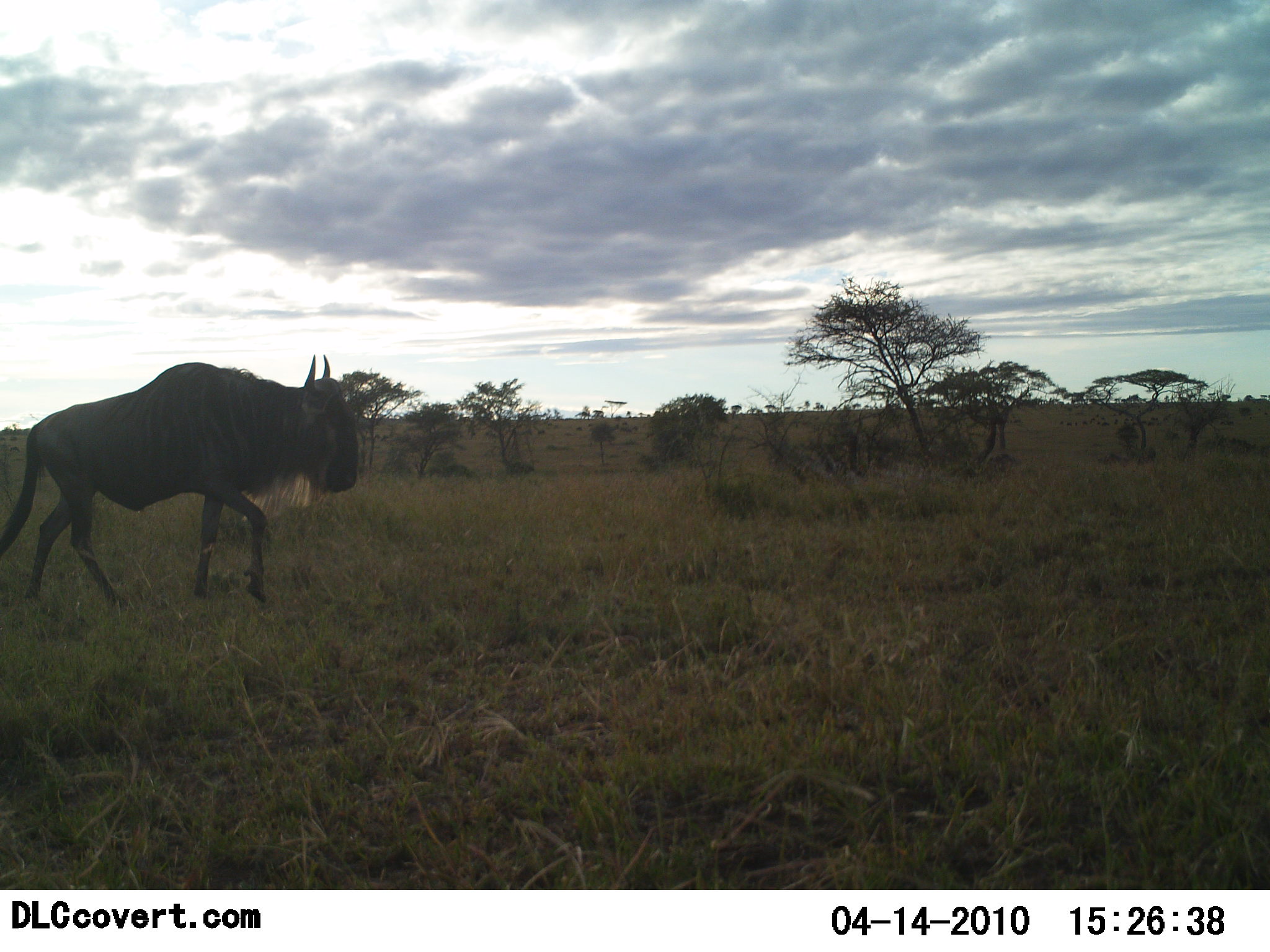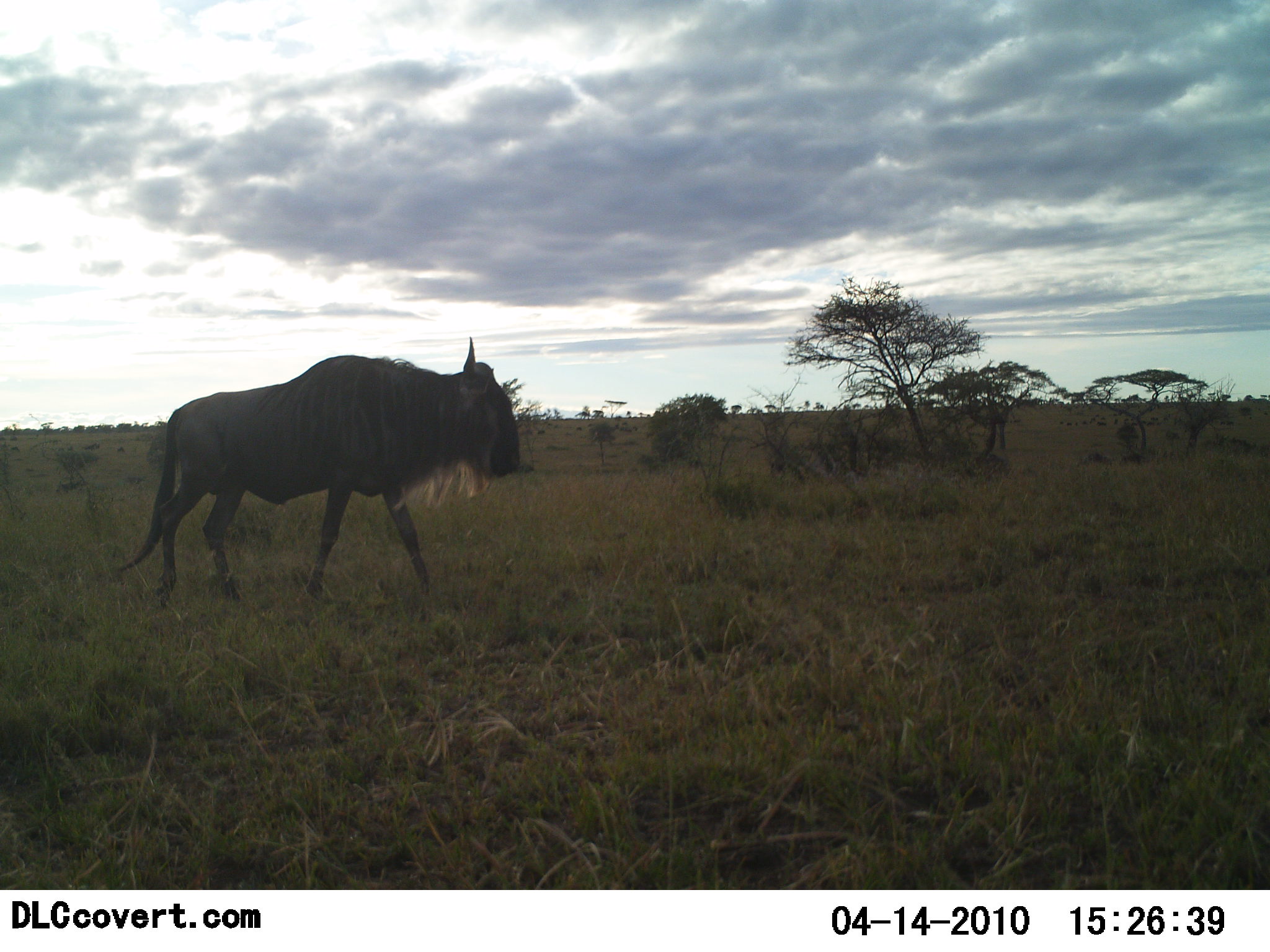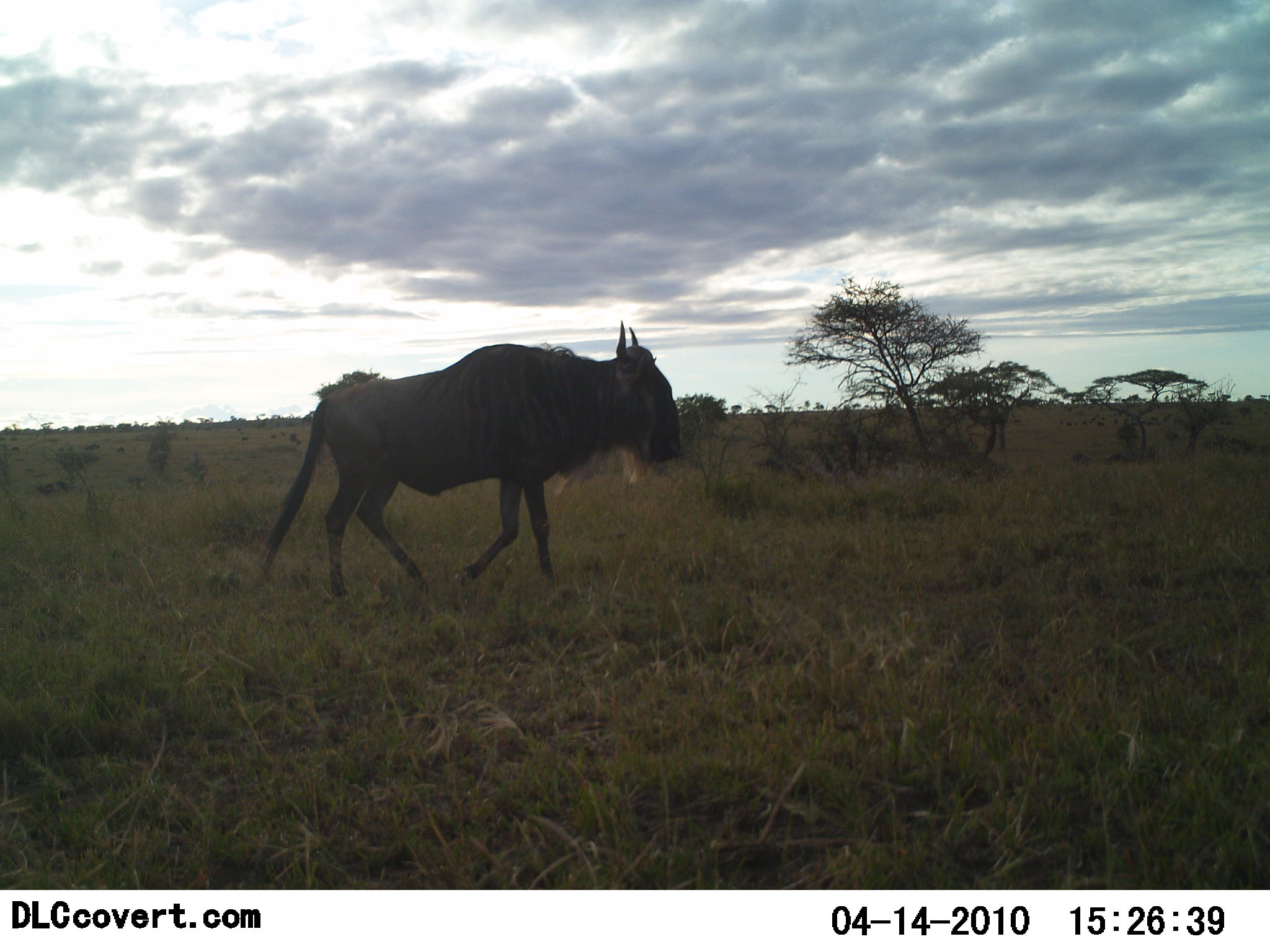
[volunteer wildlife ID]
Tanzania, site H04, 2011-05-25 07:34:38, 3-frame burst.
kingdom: Animalia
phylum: Chordata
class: Mammalia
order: Artiodactyla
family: Bovidae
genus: Connochaetes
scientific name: Connochaetes taurinus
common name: blue wildebeest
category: wildebeest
Wildebeest (blue wildebeest) (Connochaetes taurinus), count 1. Behavior (volunteer vote fractions): standing 0%, resting 0%, moving 100%, interacting 0%. Young present (vote fraction): 0%. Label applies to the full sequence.